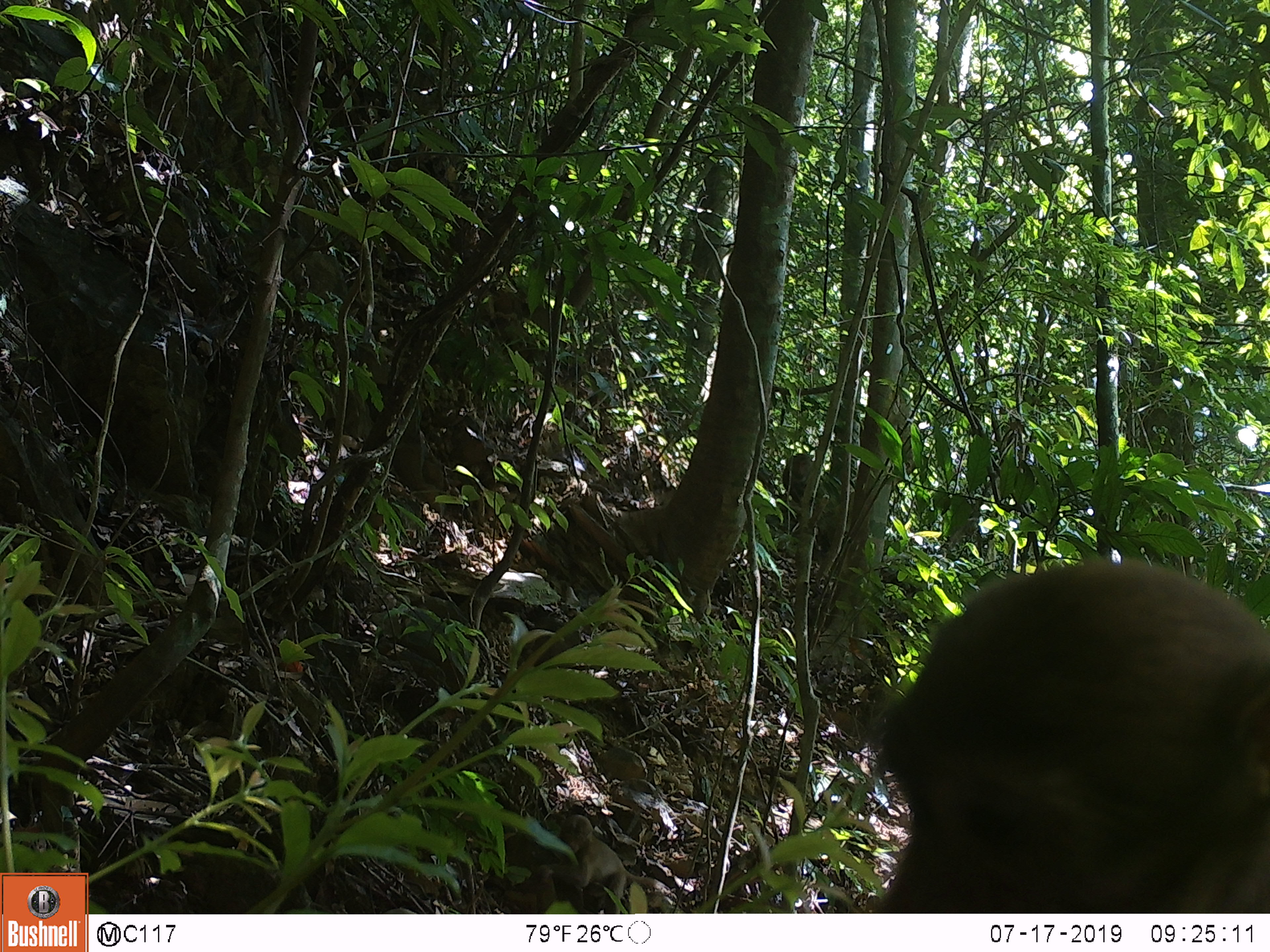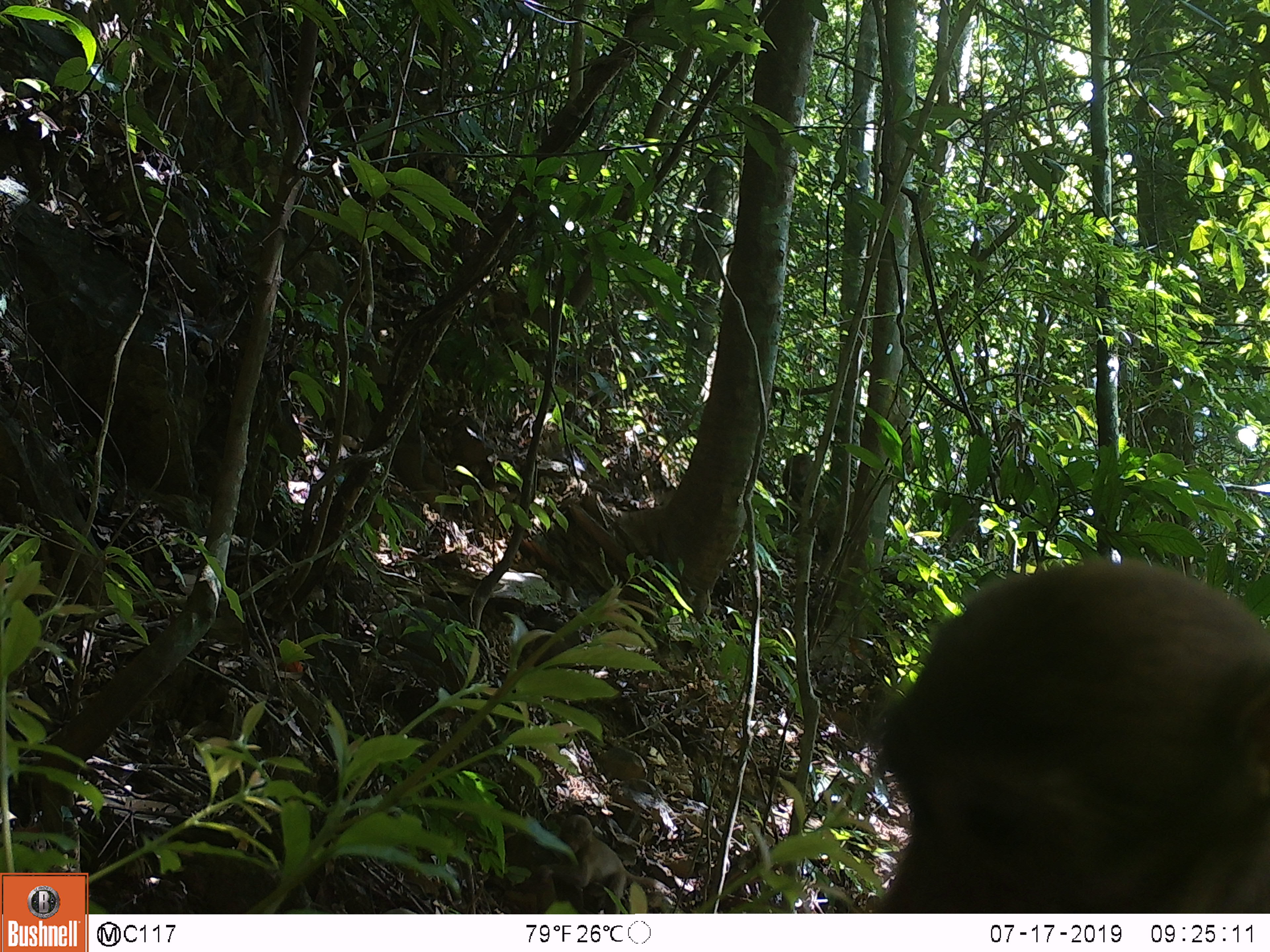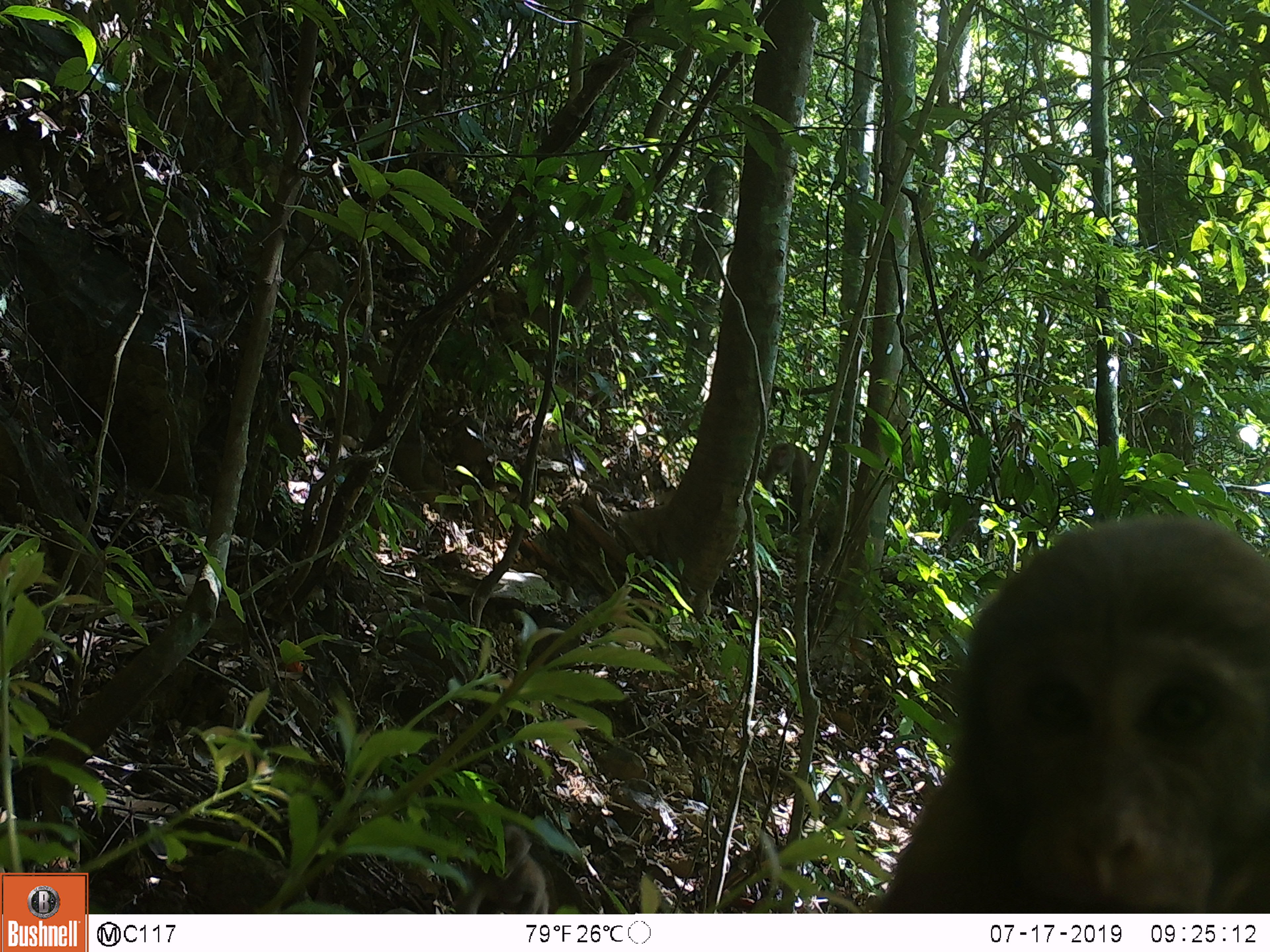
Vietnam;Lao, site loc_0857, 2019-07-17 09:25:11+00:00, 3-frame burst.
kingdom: Animalia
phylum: Chordata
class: Mammalia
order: Primates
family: Cercopithecidae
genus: Macaca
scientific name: Macaca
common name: macaque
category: macaque not stump tailed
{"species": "macaque not stump tailed (macaque) (Macaca)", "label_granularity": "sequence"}